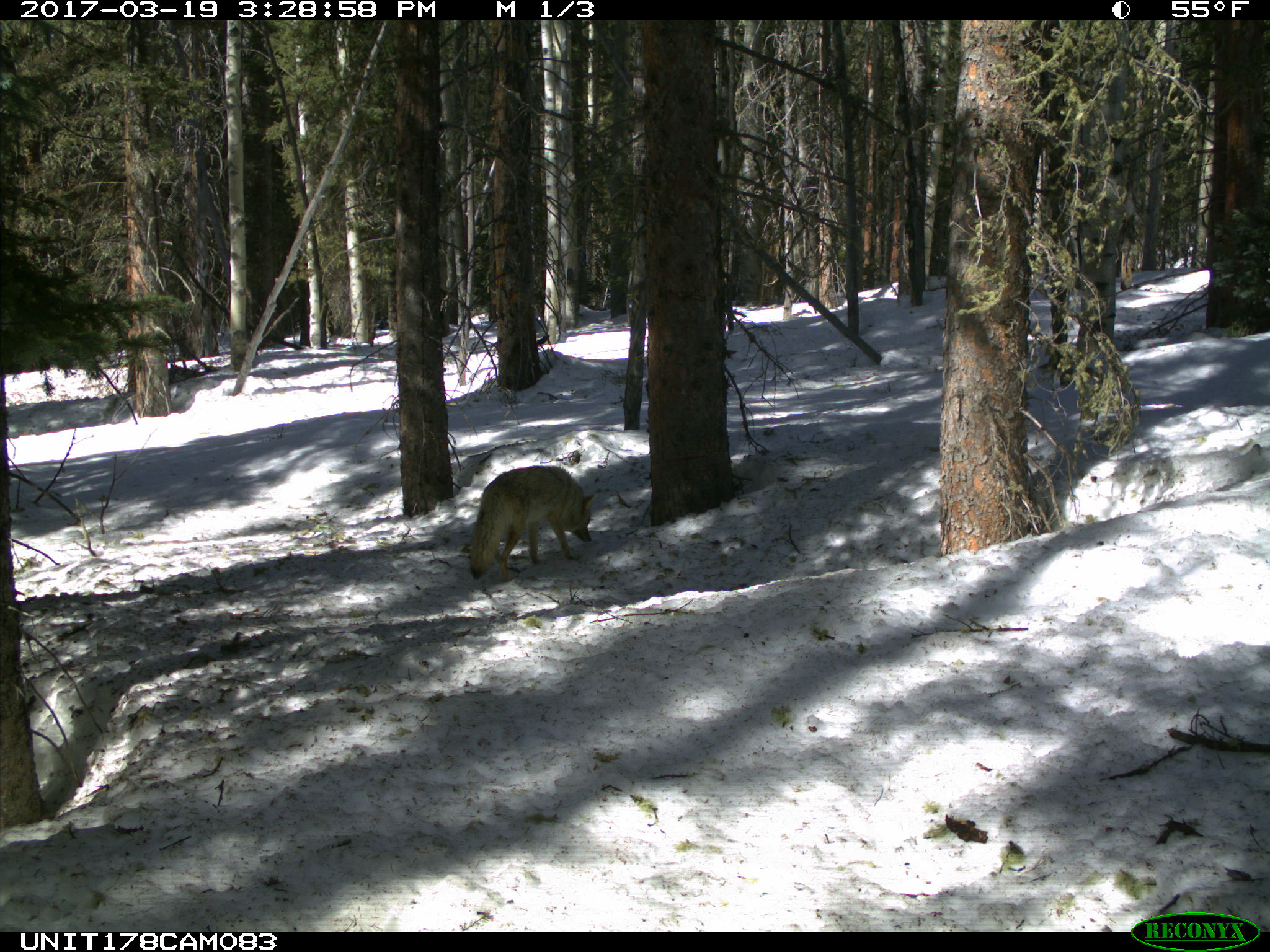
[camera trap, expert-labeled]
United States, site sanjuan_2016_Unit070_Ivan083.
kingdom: Animalia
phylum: Chordata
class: Mammalia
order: Carnivora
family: Canidae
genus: Canis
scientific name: Canis latrans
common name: coyote